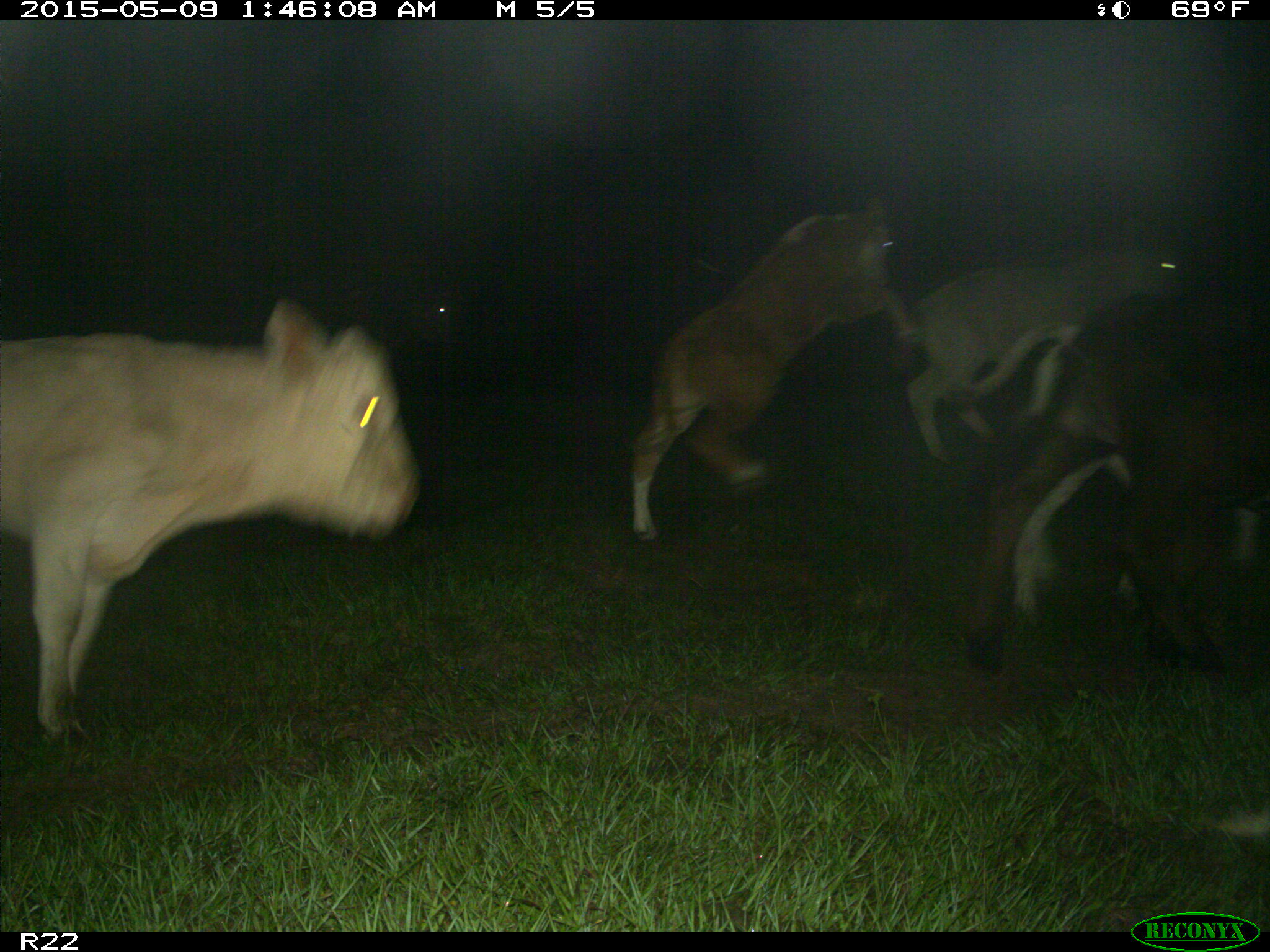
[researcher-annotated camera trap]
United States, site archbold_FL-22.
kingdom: Animalia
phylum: Chordata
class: Mammalia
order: Artiodactyla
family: Bovidae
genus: Bos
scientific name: Bos taurus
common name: domestic cow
Bos taurus (domestic cow).